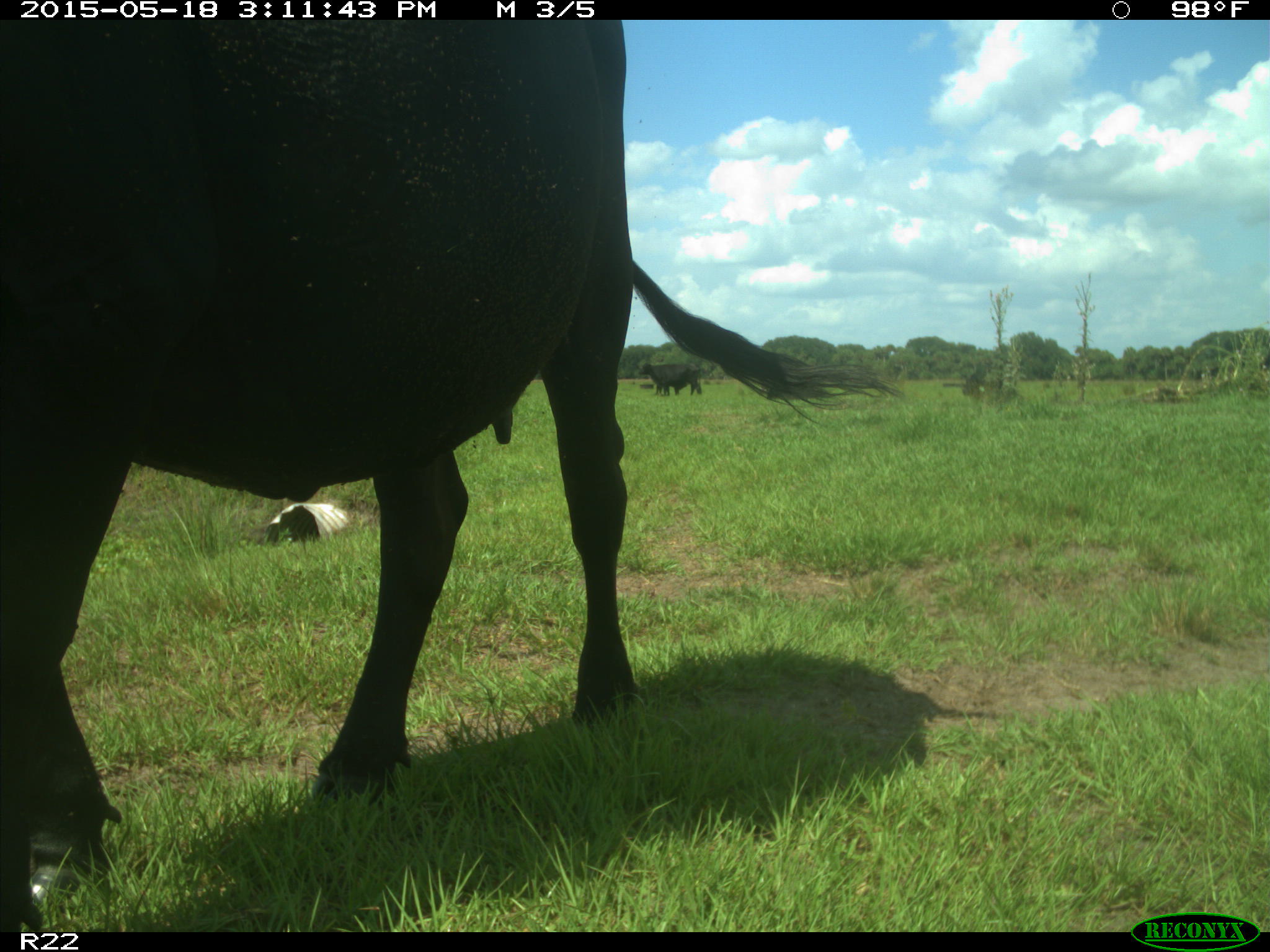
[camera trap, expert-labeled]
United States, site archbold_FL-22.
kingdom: Animalia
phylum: Chordata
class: Mammalia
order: Artiodactyla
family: Bovidae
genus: Bos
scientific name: Bos taurus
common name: domestic cow